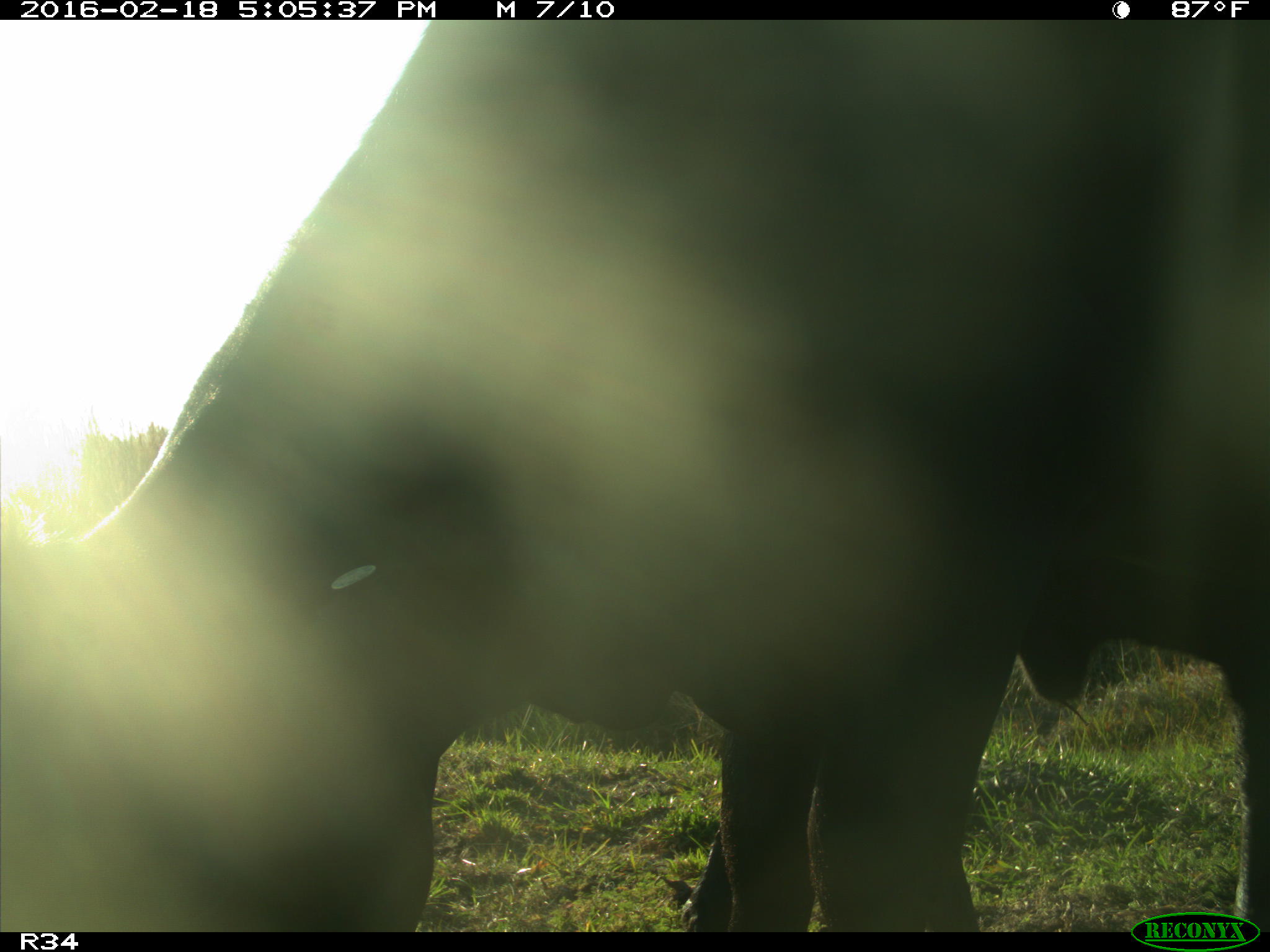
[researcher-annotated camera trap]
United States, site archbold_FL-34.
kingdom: Animalia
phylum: Chordata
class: Mammalia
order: Artiodactyla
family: Bovidae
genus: Bos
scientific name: Bos taurus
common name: domestic cow